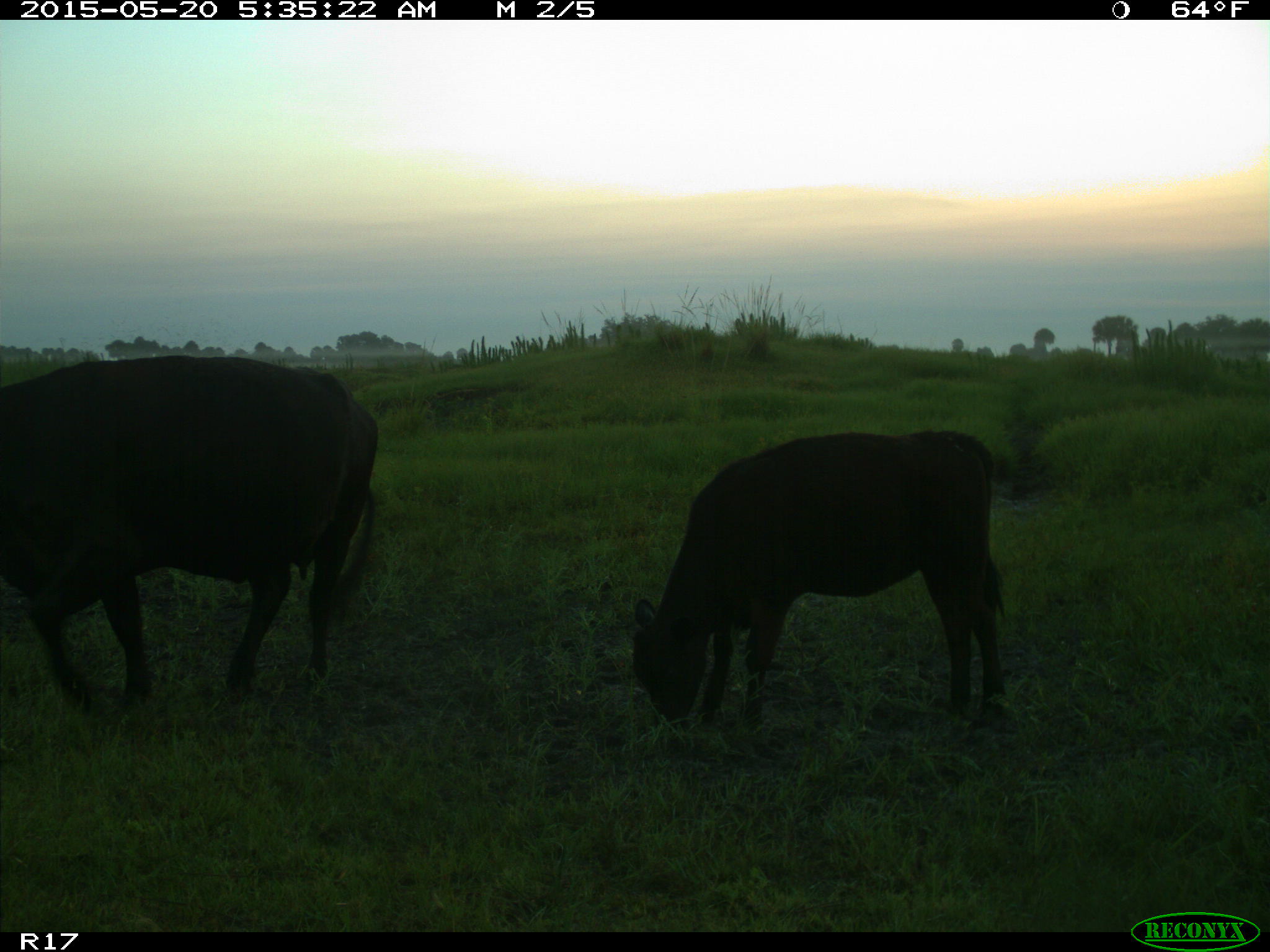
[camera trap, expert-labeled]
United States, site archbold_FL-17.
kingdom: Animalia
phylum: Chordata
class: Mammalia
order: Artiodactyla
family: Bovidae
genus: Bos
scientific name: Bos taurus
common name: domestic cow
Bos taurus (domestic cow).